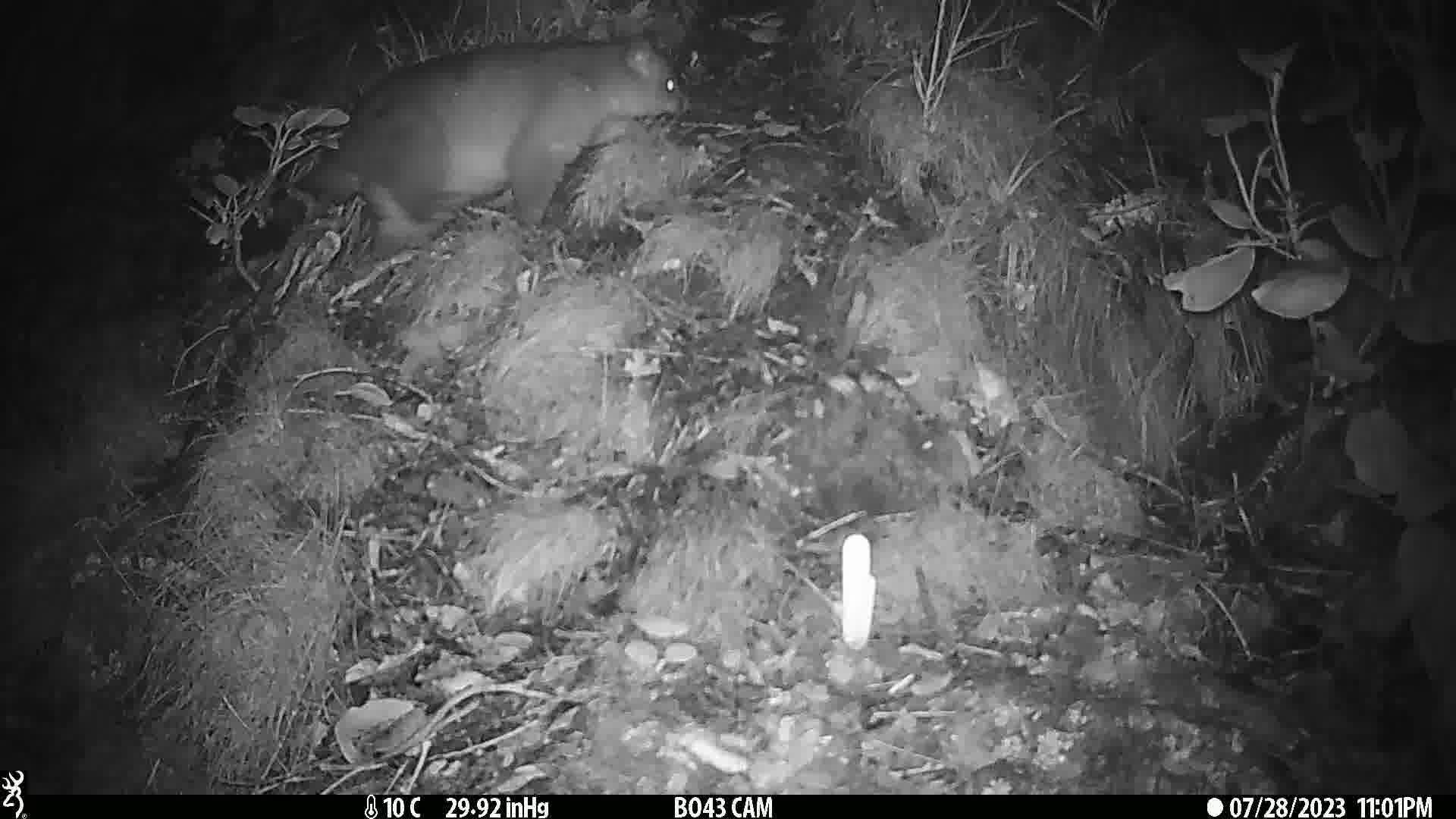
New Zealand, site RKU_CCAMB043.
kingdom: Animalia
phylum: Chordata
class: Mammalia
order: Diprotodontia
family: Phalangeridae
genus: Trichosurus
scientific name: Trichosurus vulpecula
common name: common brushtail possum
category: possum